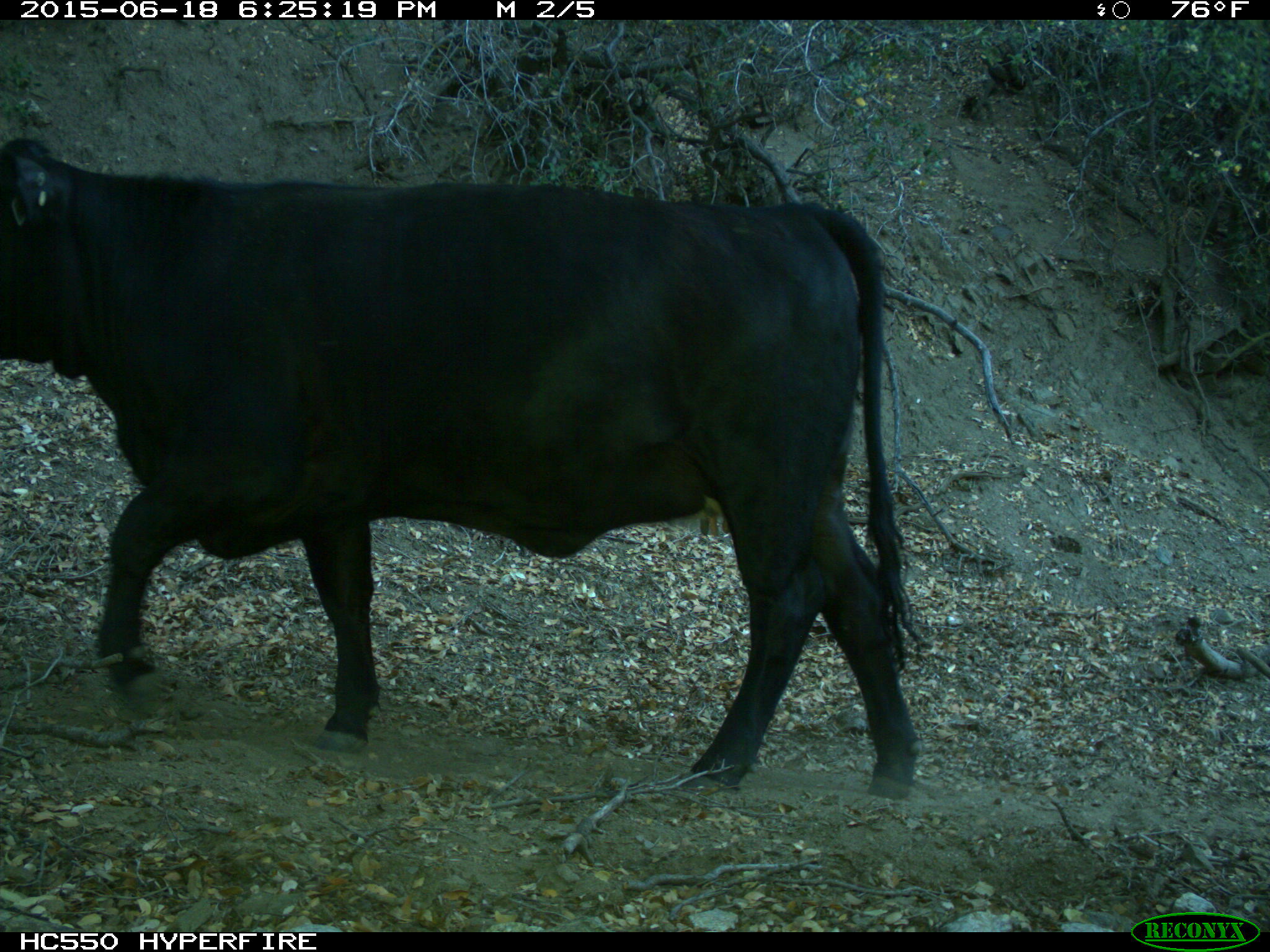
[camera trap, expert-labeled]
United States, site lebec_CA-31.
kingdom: Animalia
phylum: Chordata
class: Mammalia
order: Artiodactyla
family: Bovidae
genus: Bos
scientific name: Bos taurus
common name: domestic cow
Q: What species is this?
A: Bos taurus (domestic cow).